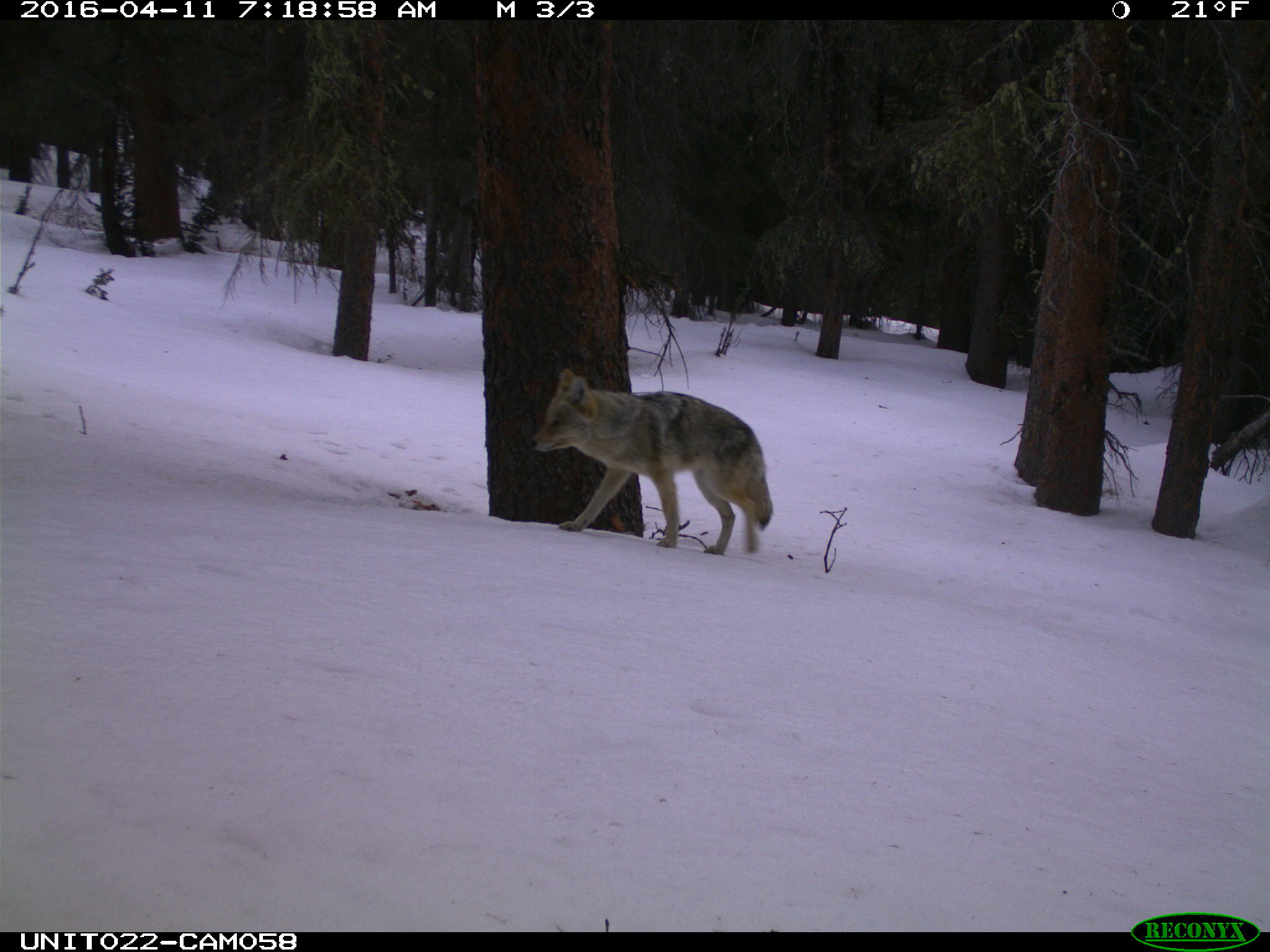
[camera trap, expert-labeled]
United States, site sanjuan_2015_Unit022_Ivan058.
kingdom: Animalia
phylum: Chordata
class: Mammalia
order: Carnivora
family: Canidae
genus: Canis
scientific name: Canis latrans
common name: coyote